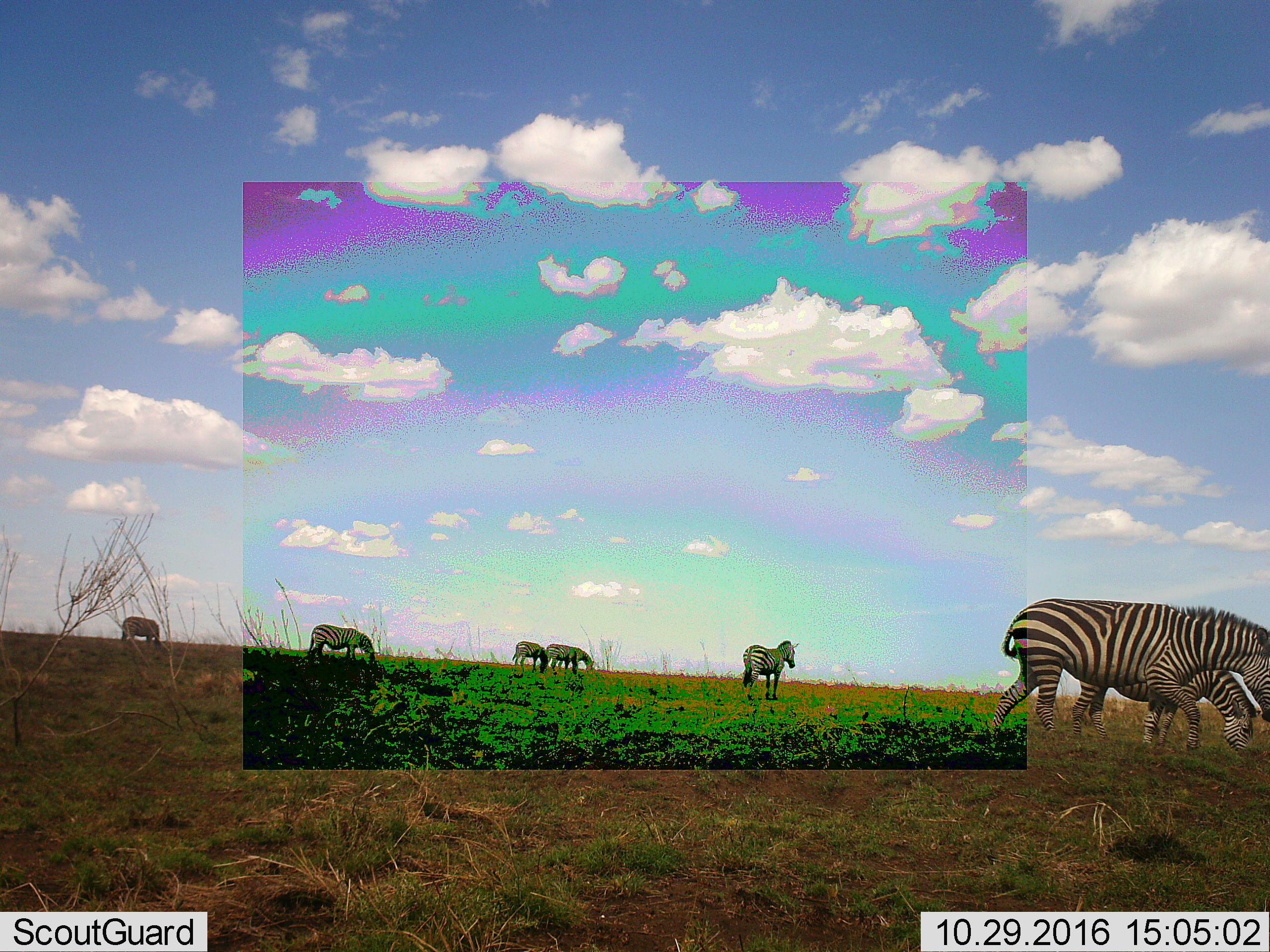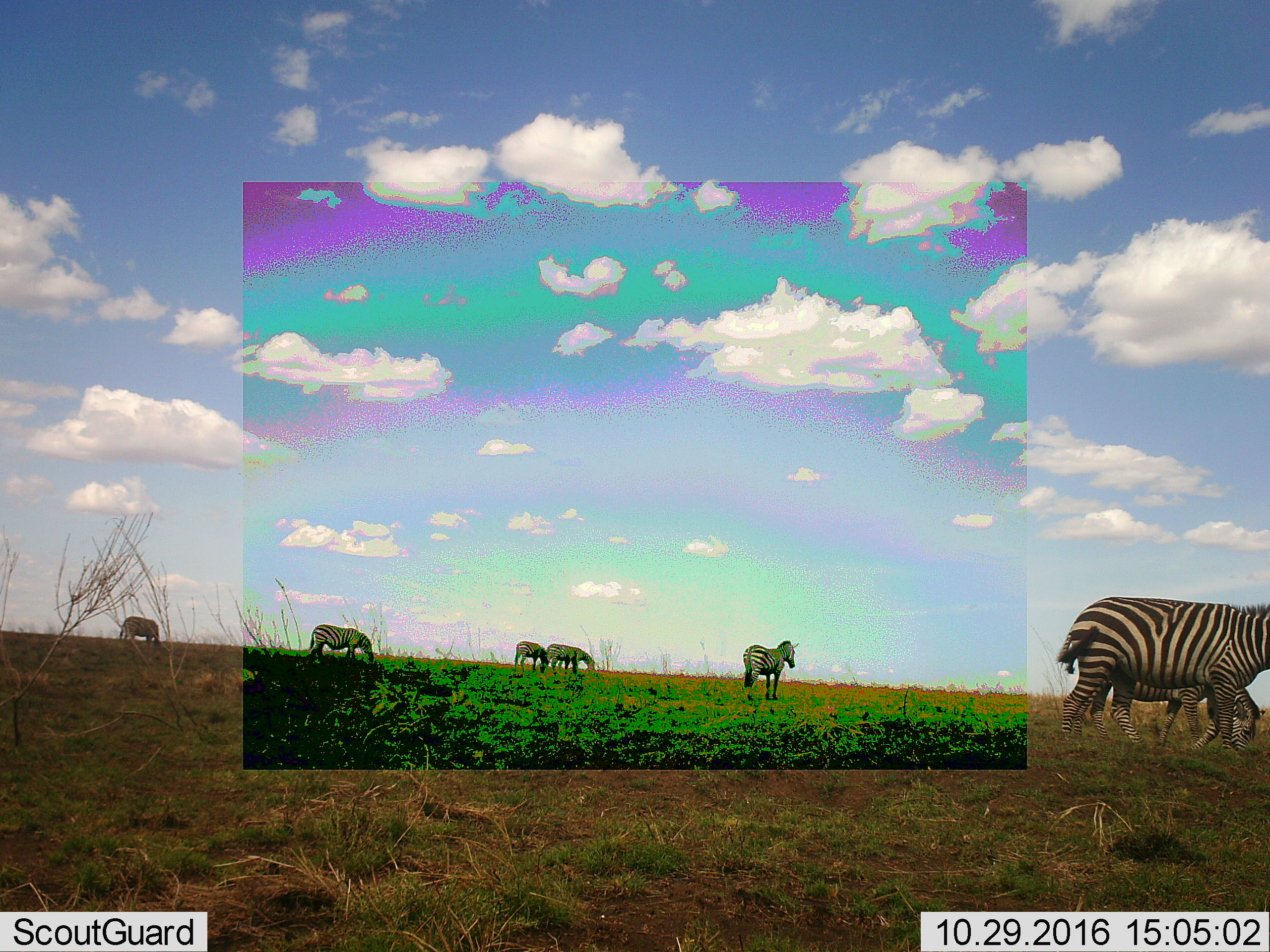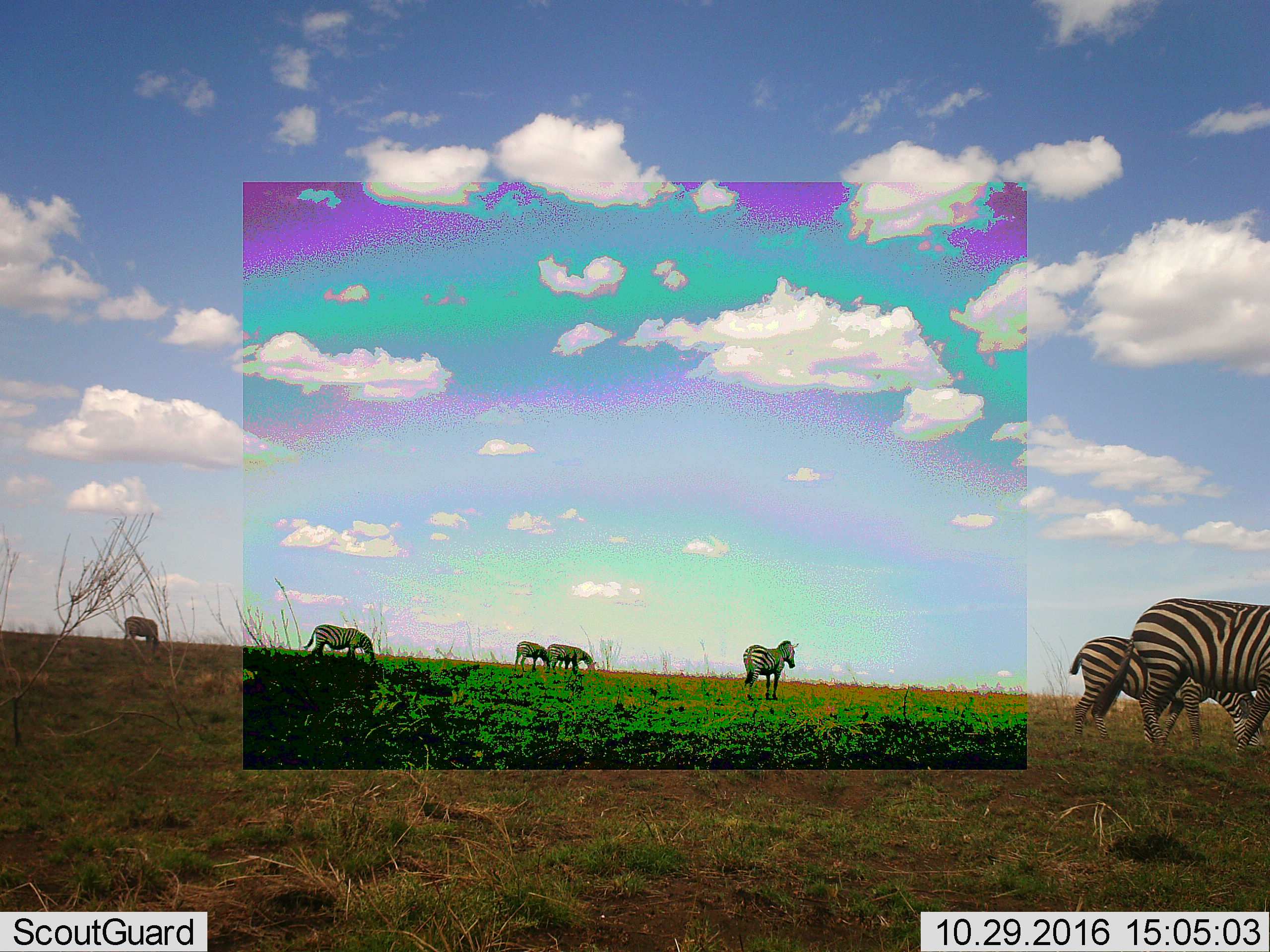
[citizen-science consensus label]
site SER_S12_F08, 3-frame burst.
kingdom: Animalia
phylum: Chordata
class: Mammalia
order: Perissodactyla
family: Equidae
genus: Equus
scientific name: Equus quagga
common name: plains zebra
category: zebraplains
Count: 7.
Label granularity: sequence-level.